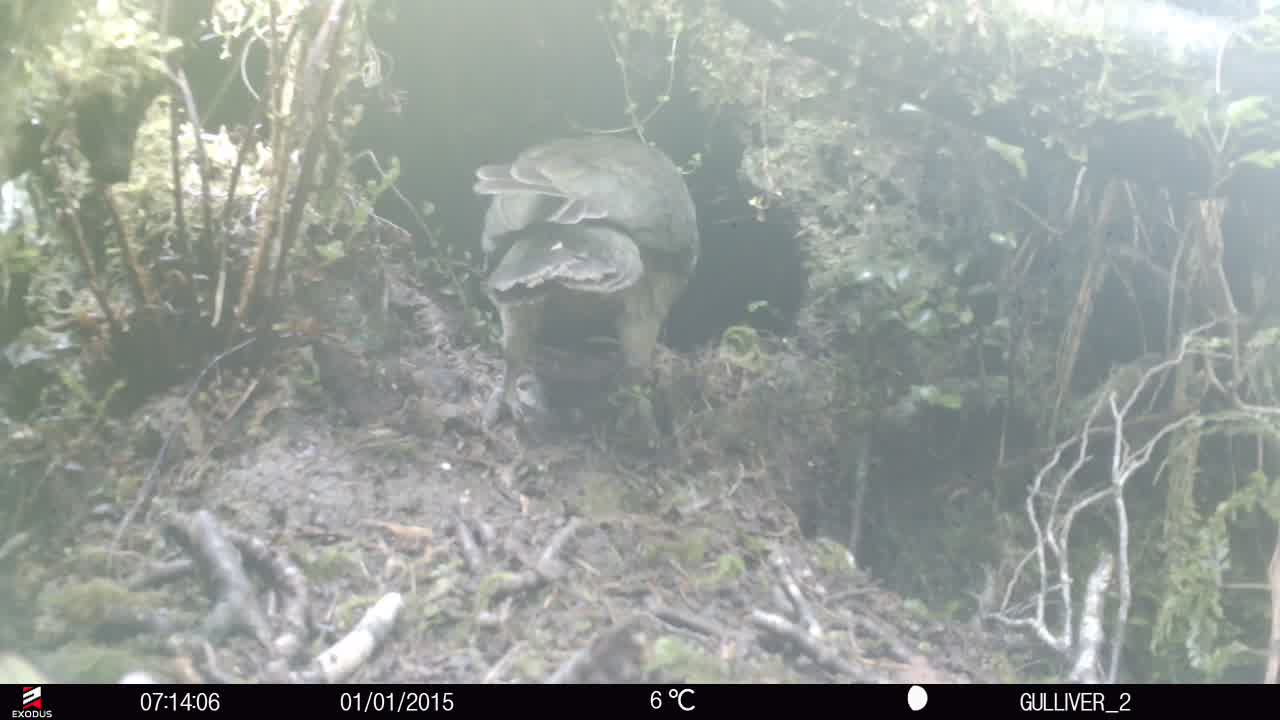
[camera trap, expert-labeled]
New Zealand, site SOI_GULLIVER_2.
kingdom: Animalia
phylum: Chordata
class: Aves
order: Psittaciformes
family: Strigopidae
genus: Nestor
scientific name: Nestor notabilis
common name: kea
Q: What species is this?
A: Kea (Nestor notabilis).